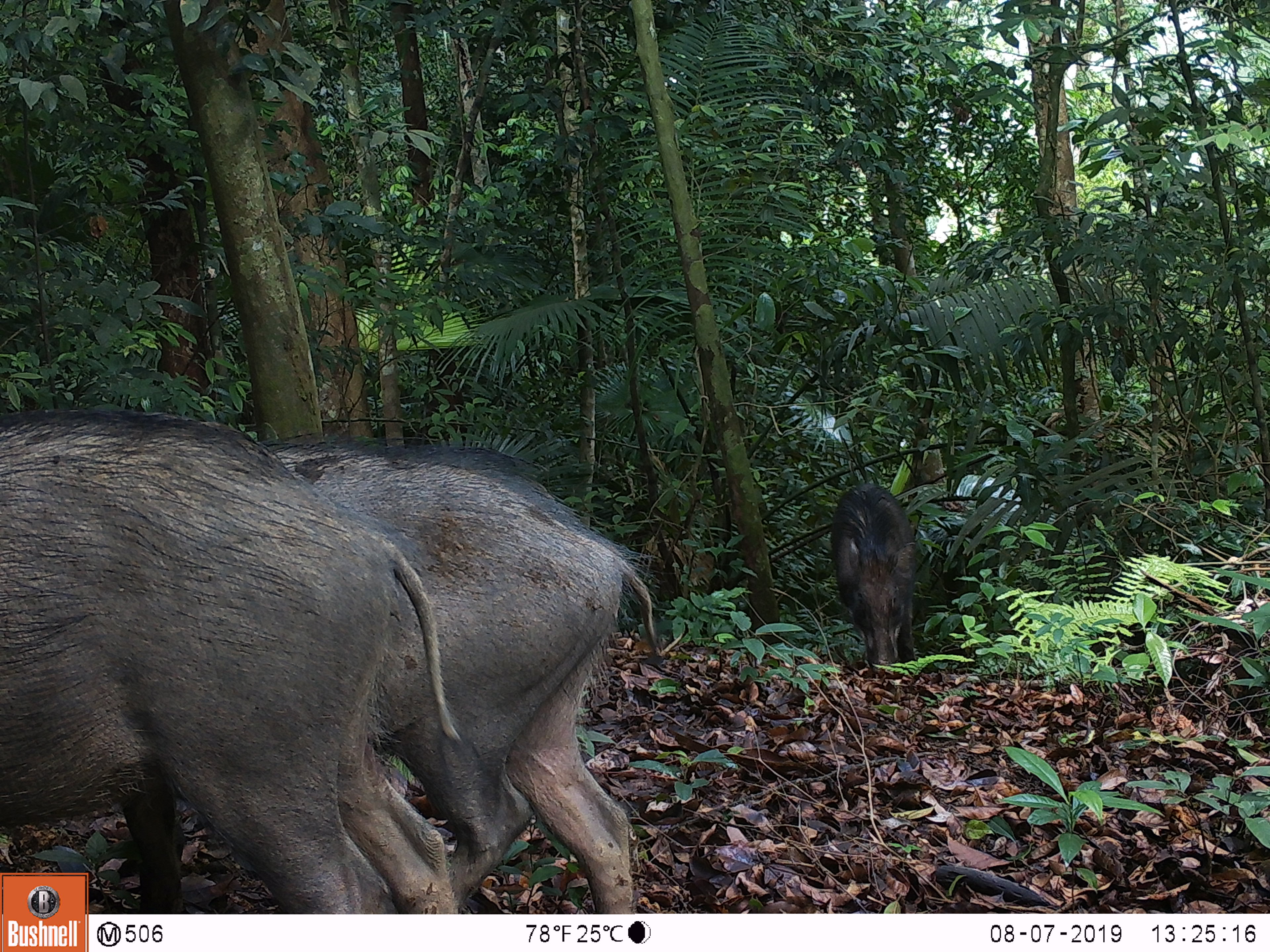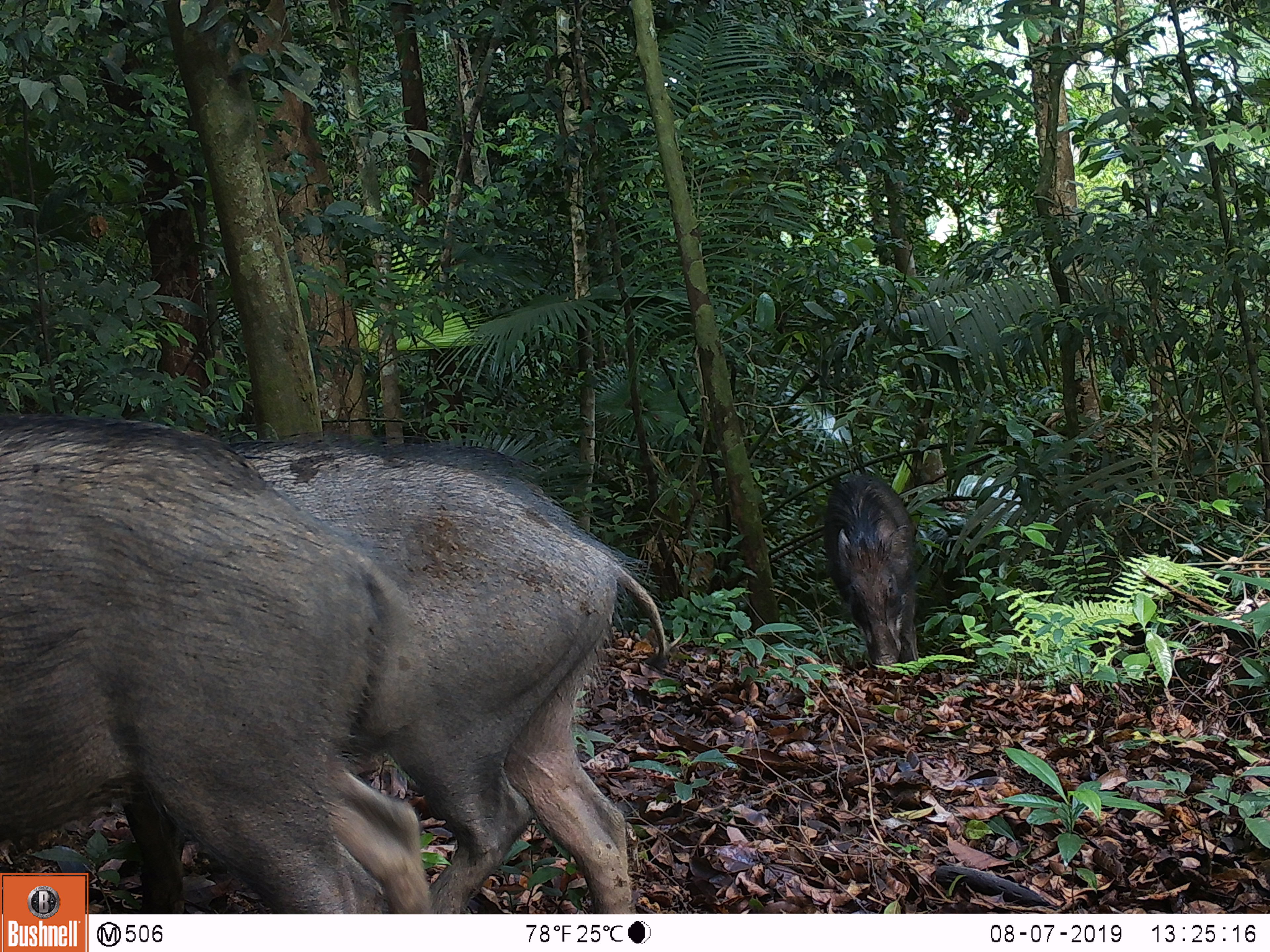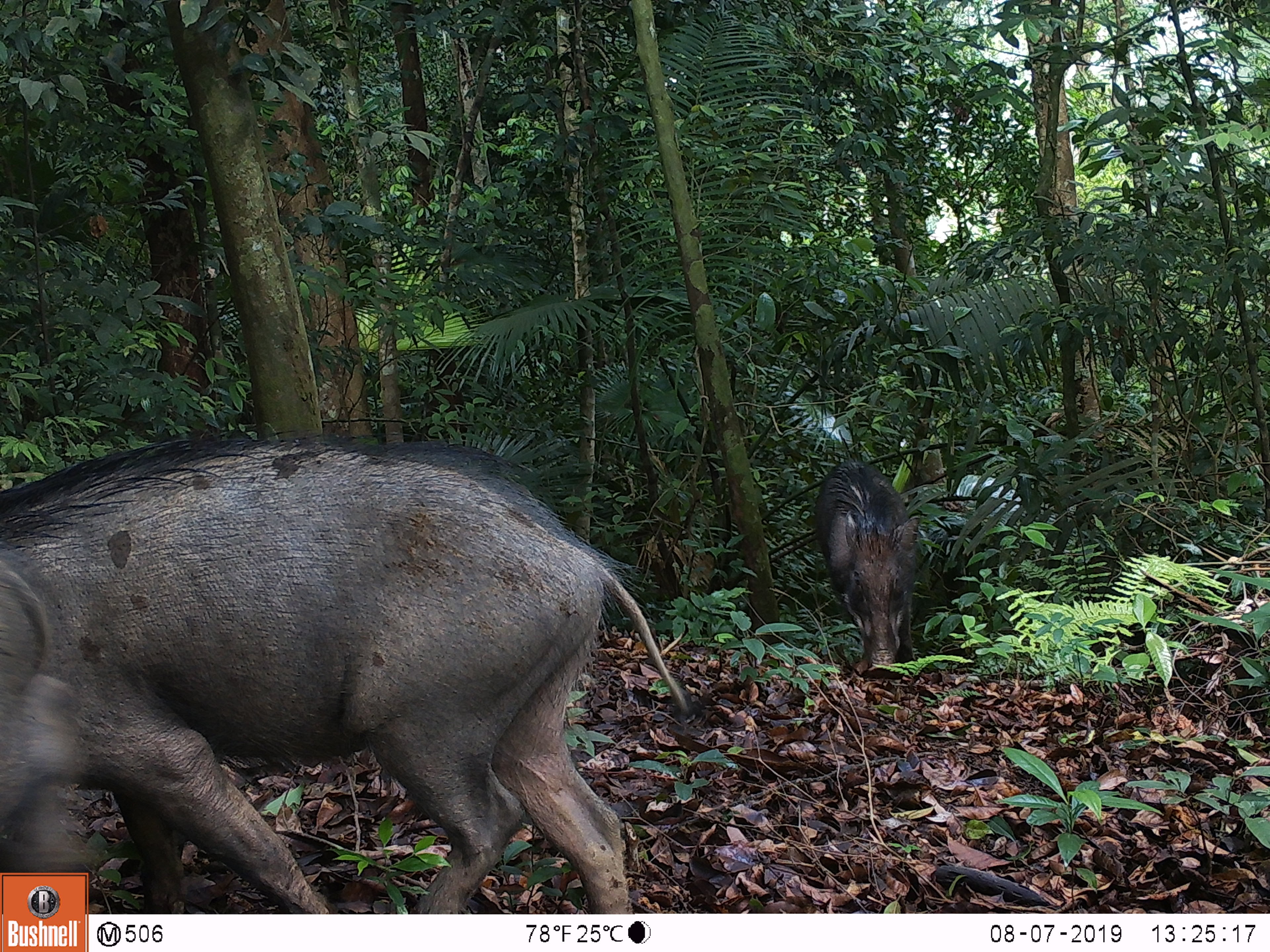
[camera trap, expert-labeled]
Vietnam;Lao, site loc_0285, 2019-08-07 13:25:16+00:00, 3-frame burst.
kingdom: Animalia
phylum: Chordata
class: Mammalia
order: Artiodactyla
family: Suidae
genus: Sus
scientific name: Sus scrofa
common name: eurasian wild pig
Eurasian wild pig (Sus scrofa). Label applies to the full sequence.